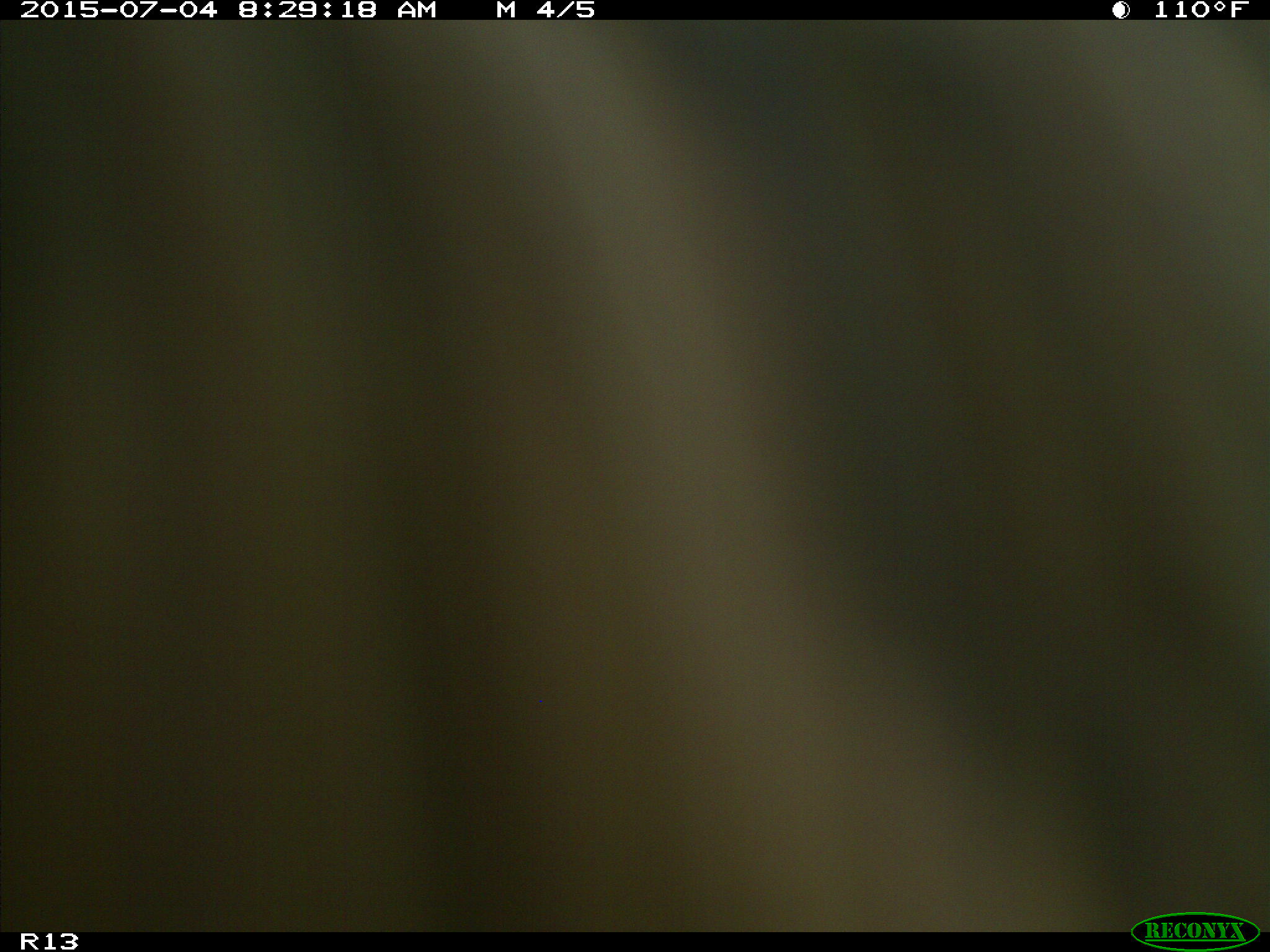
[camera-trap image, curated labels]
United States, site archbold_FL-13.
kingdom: Animalia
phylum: Chordata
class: Mammalia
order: Artiodactyla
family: Bovidae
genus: Bos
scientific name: Bos taurus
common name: domestic cow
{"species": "Bos taurus (domestic cow)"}